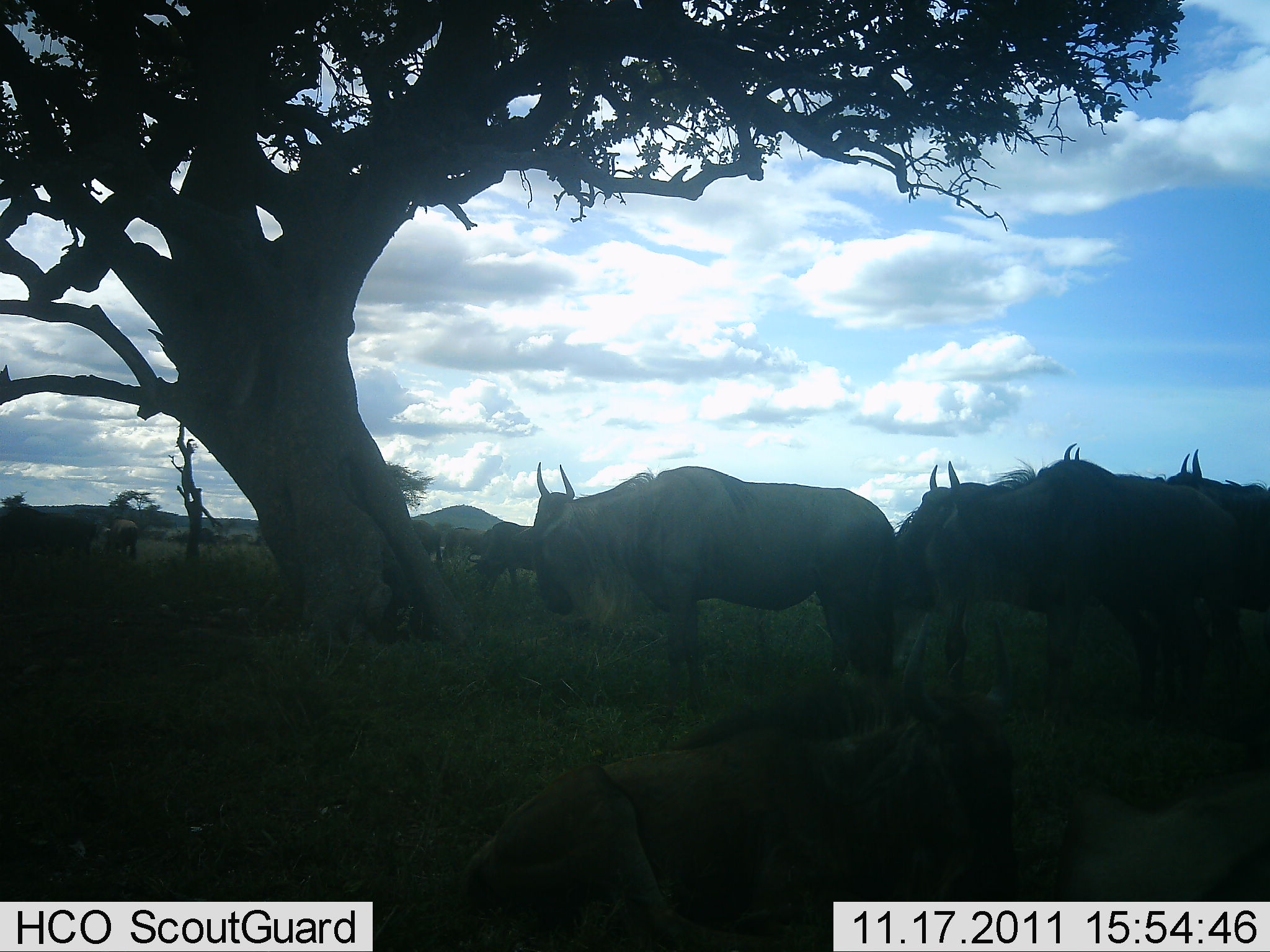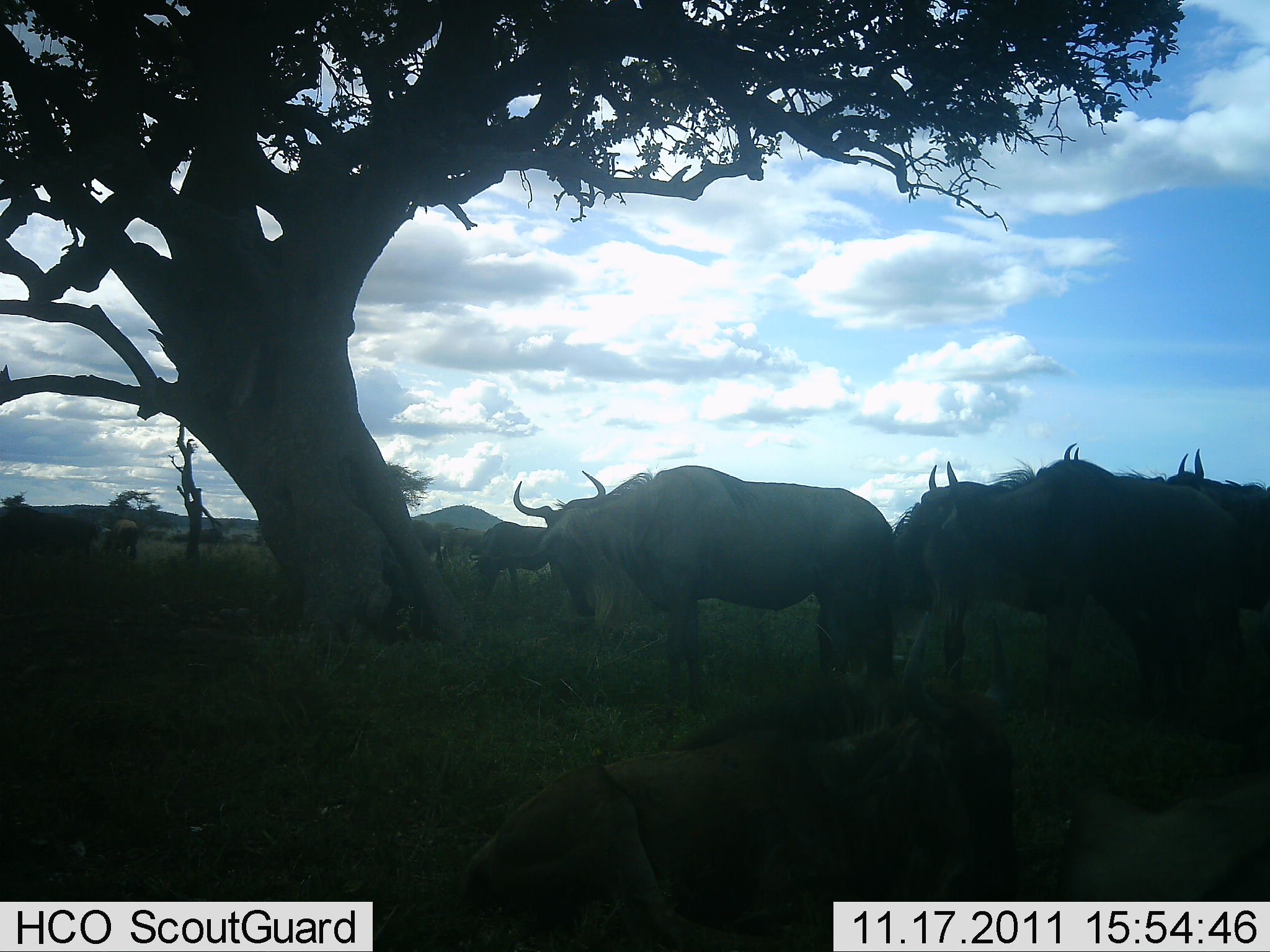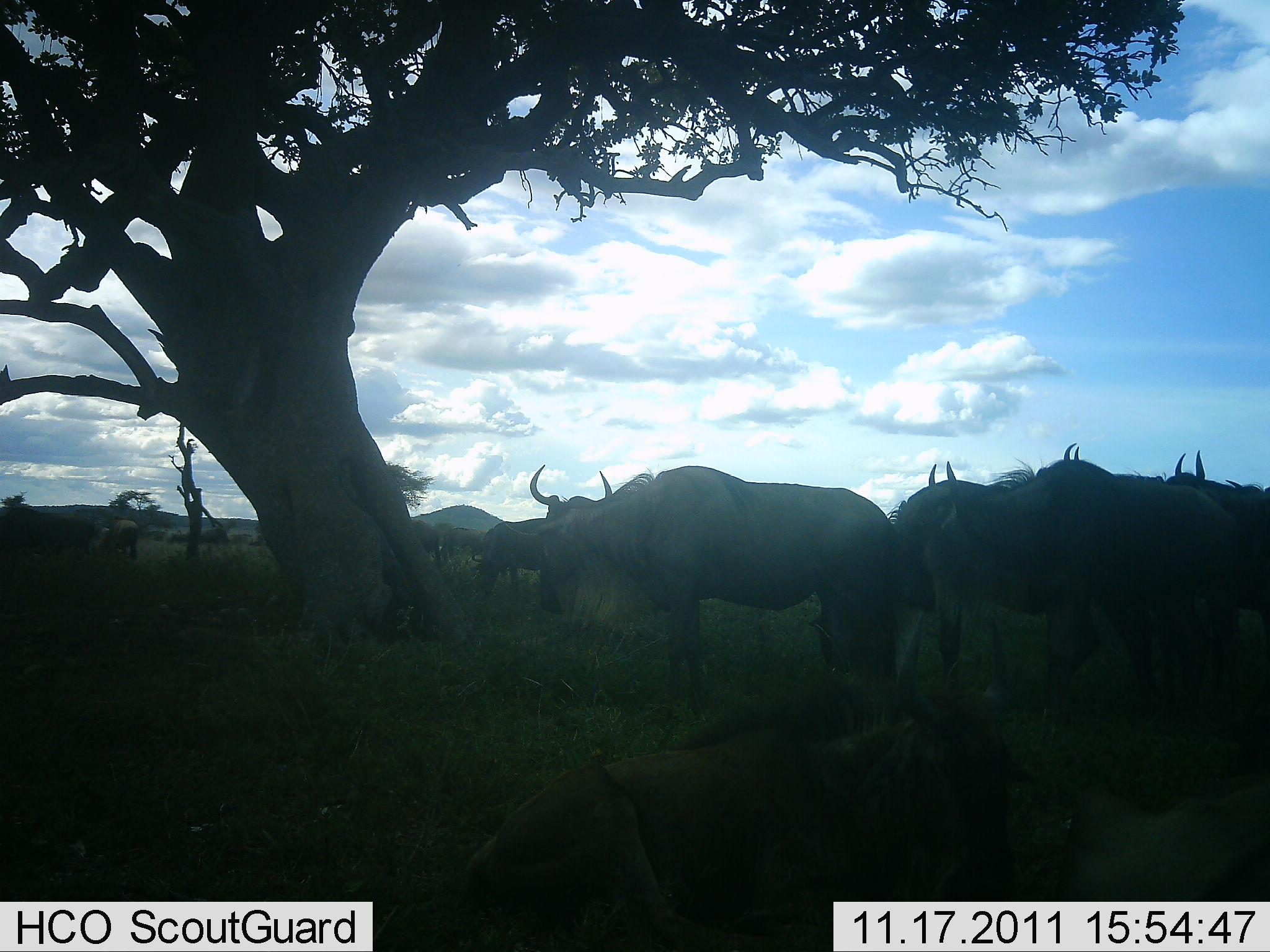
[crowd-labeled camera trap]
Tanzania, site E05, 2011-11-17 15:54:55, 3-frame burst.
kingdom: Animalia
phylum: Chordata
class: Mammalia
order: Artiodactyla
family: Bovidae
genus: Connochaetes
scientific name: Connochaetes taurinus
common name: blue wildebeest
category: wildebeest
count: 10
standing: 73%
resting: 45%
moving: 9%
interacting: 18%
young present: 0%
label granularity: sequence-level